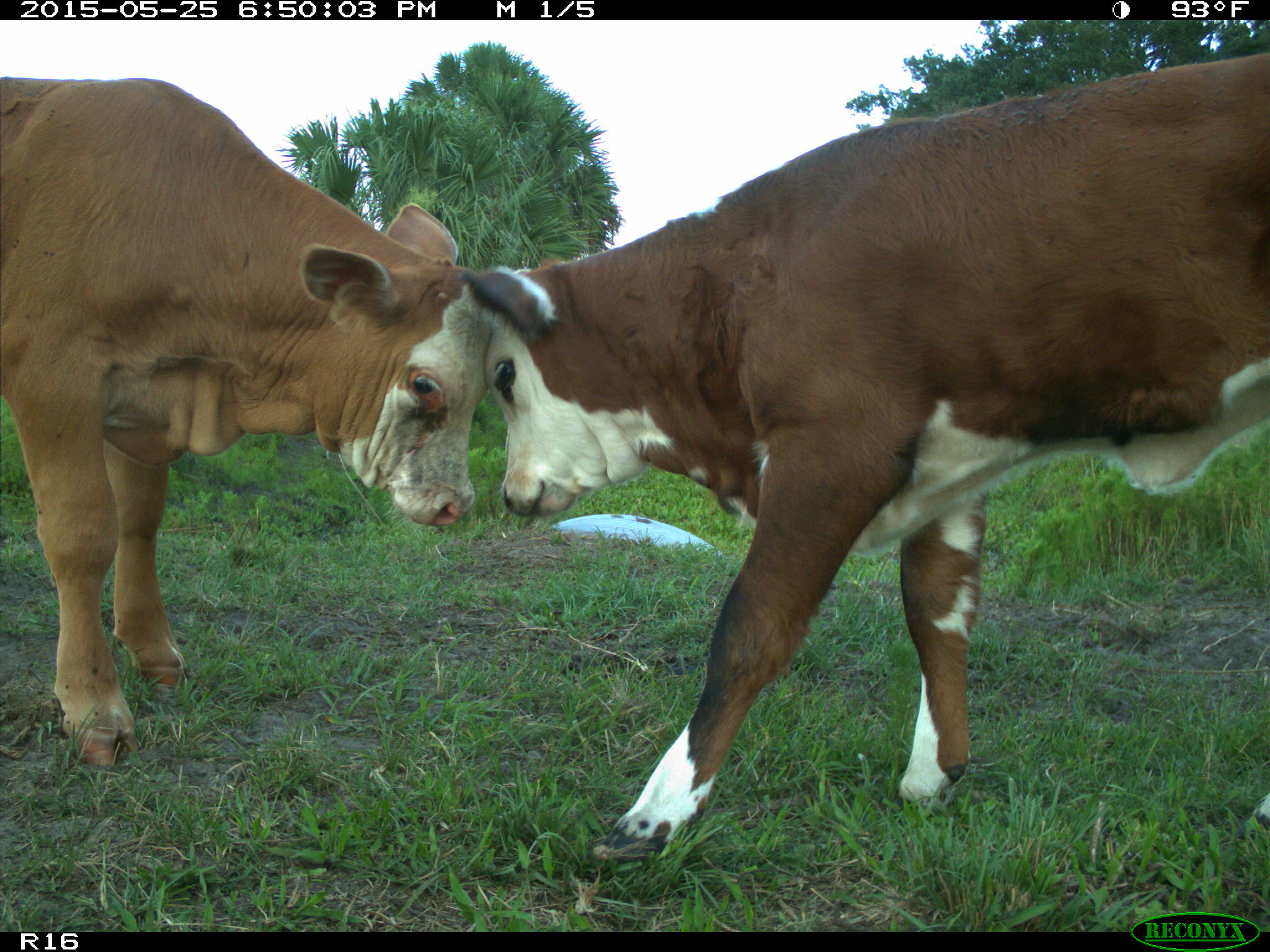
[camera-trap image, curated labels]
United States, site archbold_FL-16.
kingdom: Animalia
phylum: Chordata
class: Mammalia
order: Artiodactyla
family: Bovidae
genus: Bos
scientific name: Bos taurus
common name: domestic cow